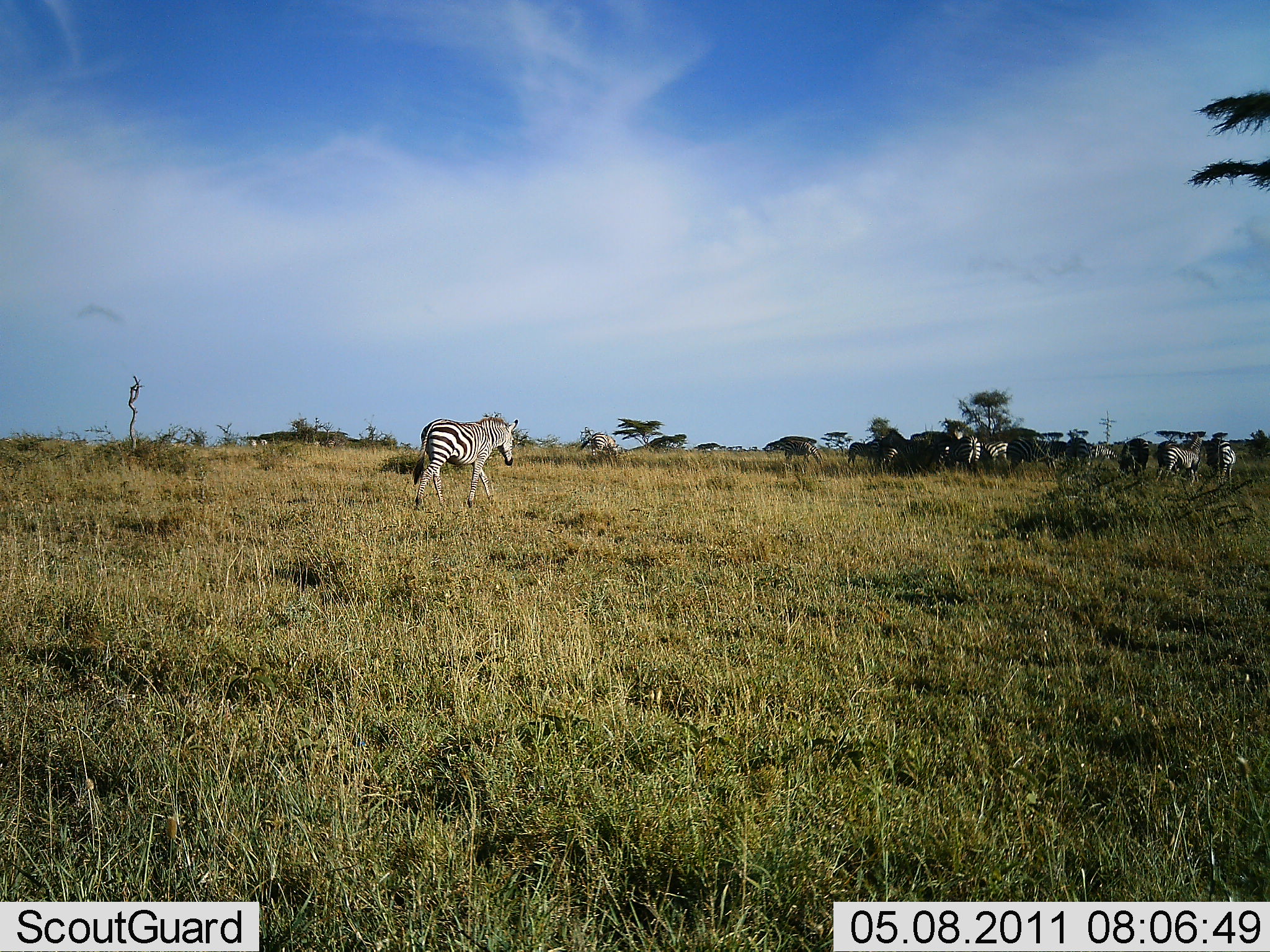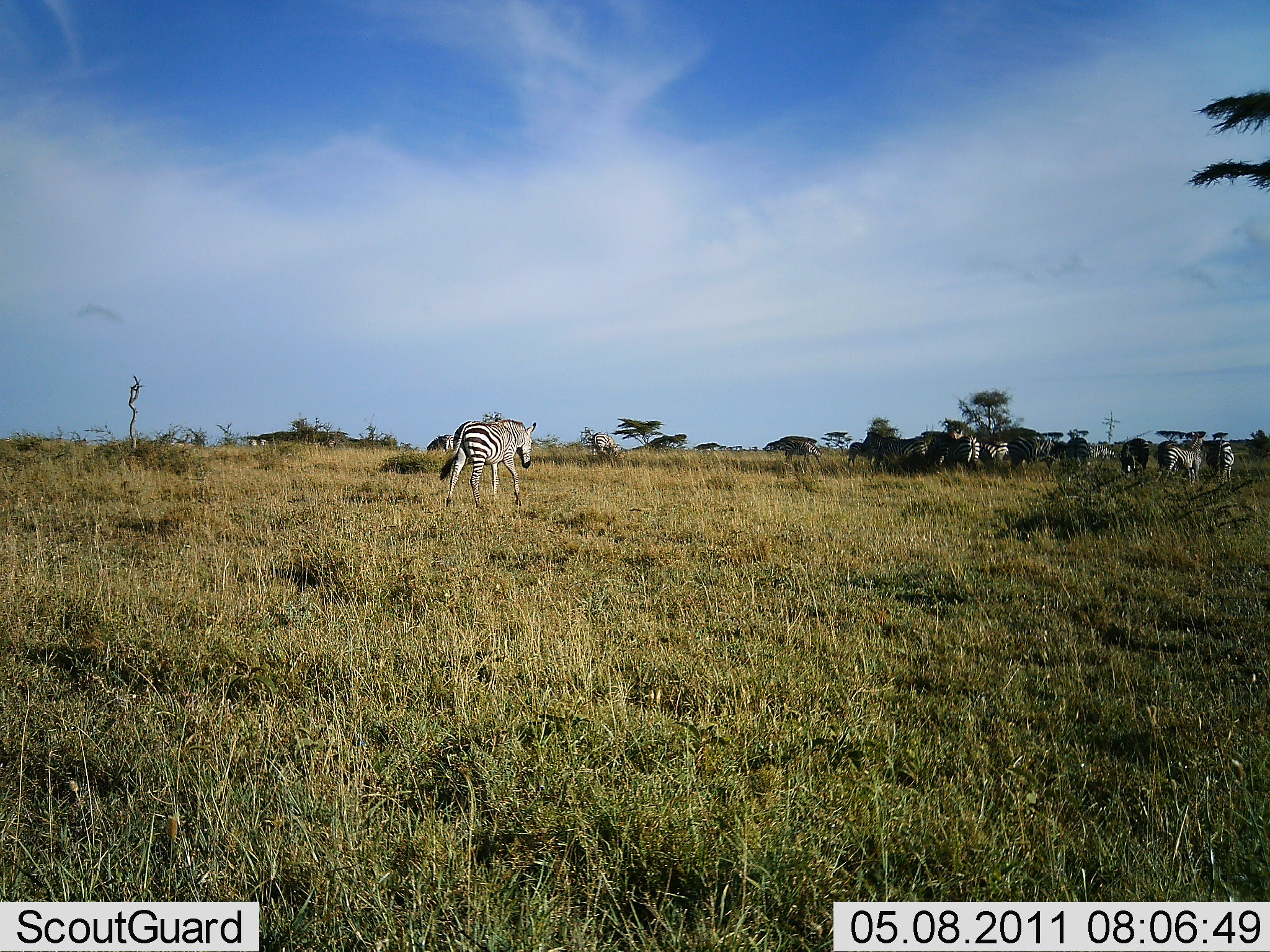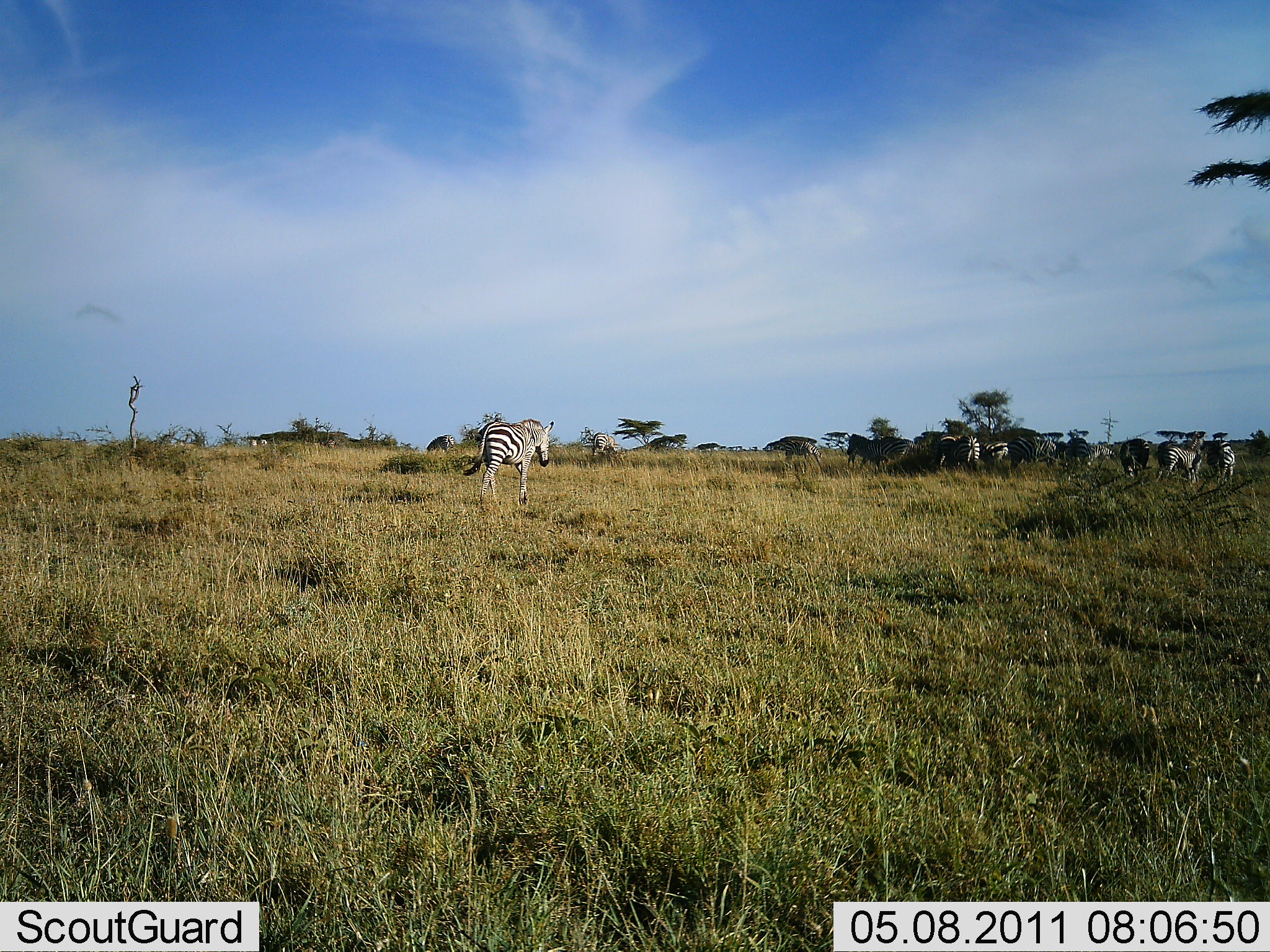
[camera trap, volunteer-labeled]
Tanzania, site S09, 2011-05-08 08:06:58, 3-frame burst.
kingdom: Animalia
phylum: Chordata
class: Mammalia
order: Perissodactyla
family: Equidae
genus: Equus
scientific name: Equus quagga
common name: plains zebra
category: zebra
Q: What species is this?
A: Zebra (plains zebra) (Equus quagga).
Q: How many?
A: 11-50.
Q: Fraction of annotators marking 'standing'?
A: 85%.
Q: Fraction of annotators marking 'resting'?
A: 0%.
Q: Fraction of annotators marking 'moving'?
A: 77%.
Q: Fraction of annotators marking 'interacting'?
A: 0%.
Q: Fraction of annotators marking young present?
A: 0%.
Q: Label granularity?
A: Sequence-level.